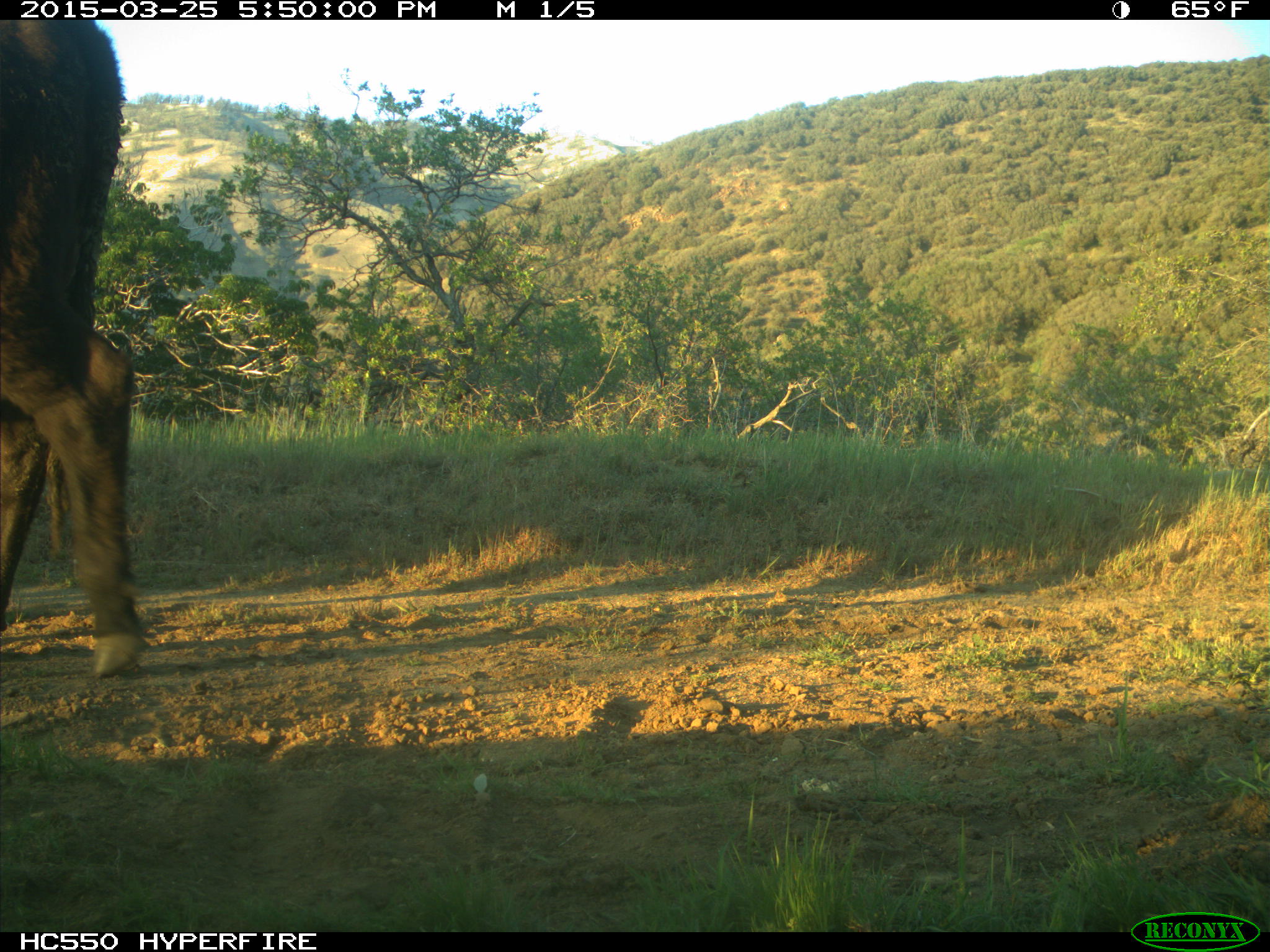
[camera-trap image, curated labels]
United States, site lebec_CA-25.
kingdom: Animalia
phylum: Chordata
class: Mammalia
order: Artiodactyla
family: Bovidae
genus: Bos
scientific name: Bos taurus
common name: domestic cow